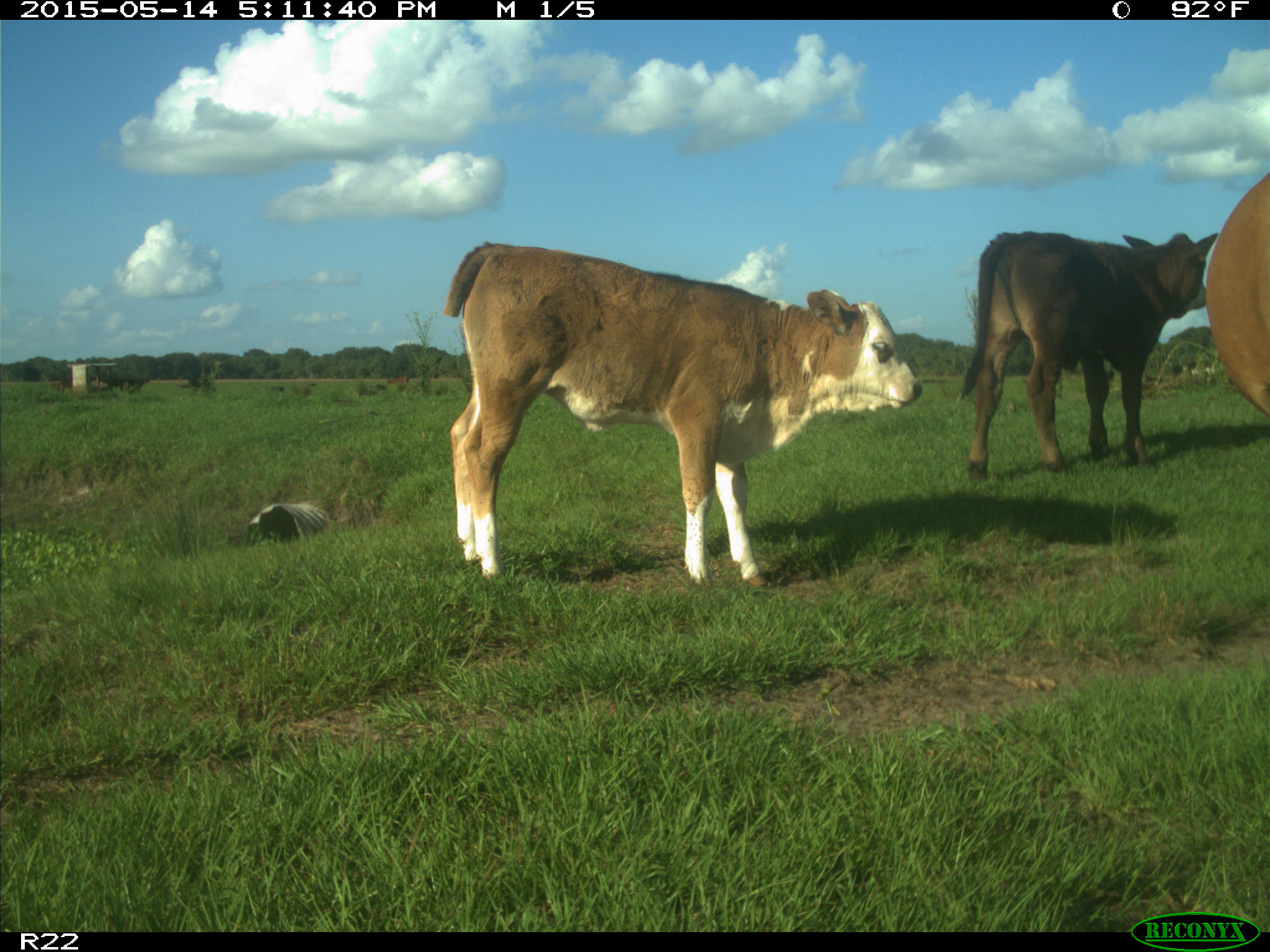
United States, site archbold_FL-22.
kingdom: Animalia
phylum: Chordata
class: Mammalia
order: Artiodactyla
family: Bovidae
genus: Bos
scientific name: Bos taurus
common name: domestic cow